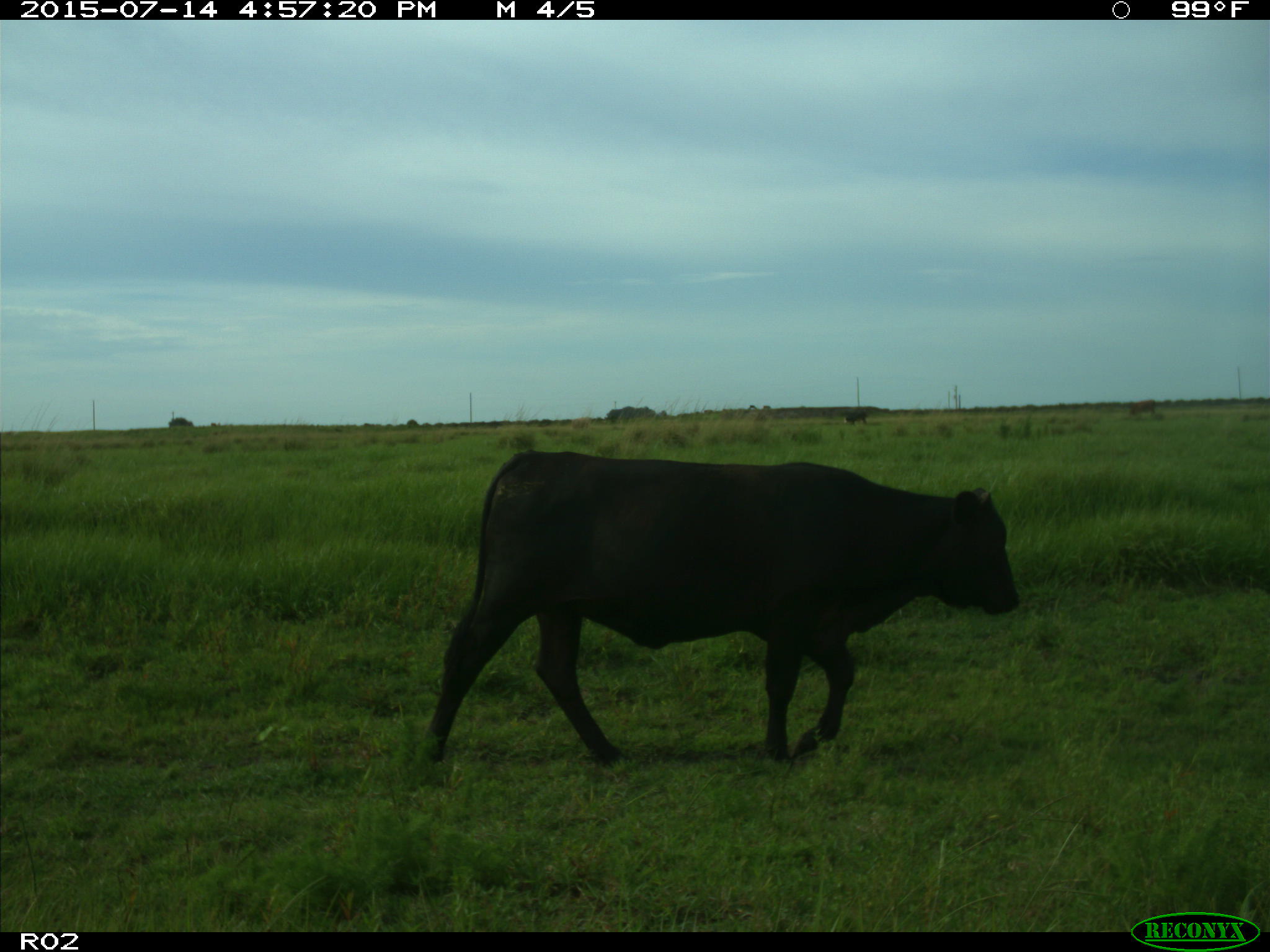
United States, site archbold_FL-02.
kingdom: Animalia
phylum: Chordata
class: Mammalia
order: Artiodactyla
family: Bovidae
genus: Bos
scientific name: Bos taurus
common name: domestic cow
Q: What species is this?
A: Bos taurus (domestic cow).